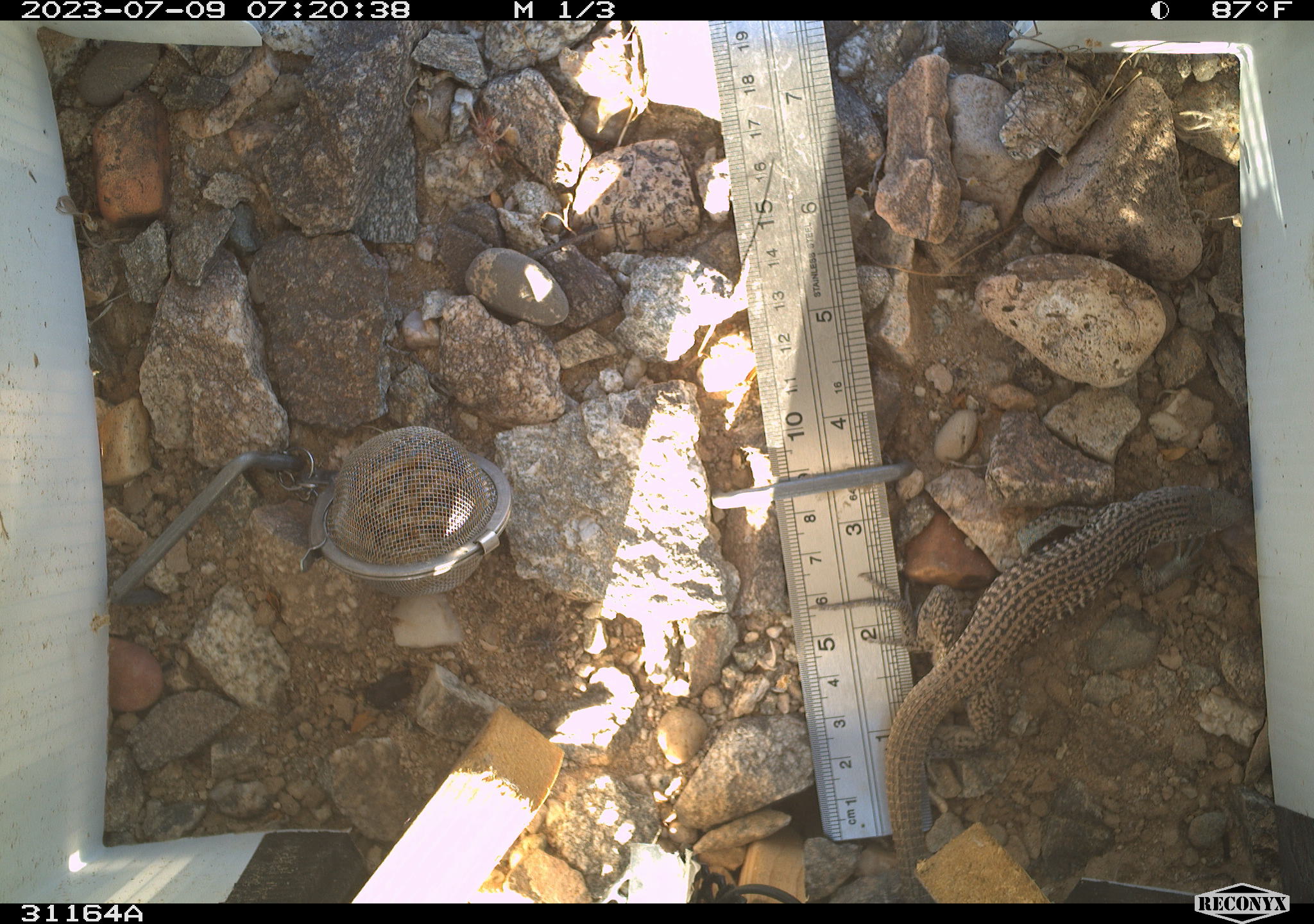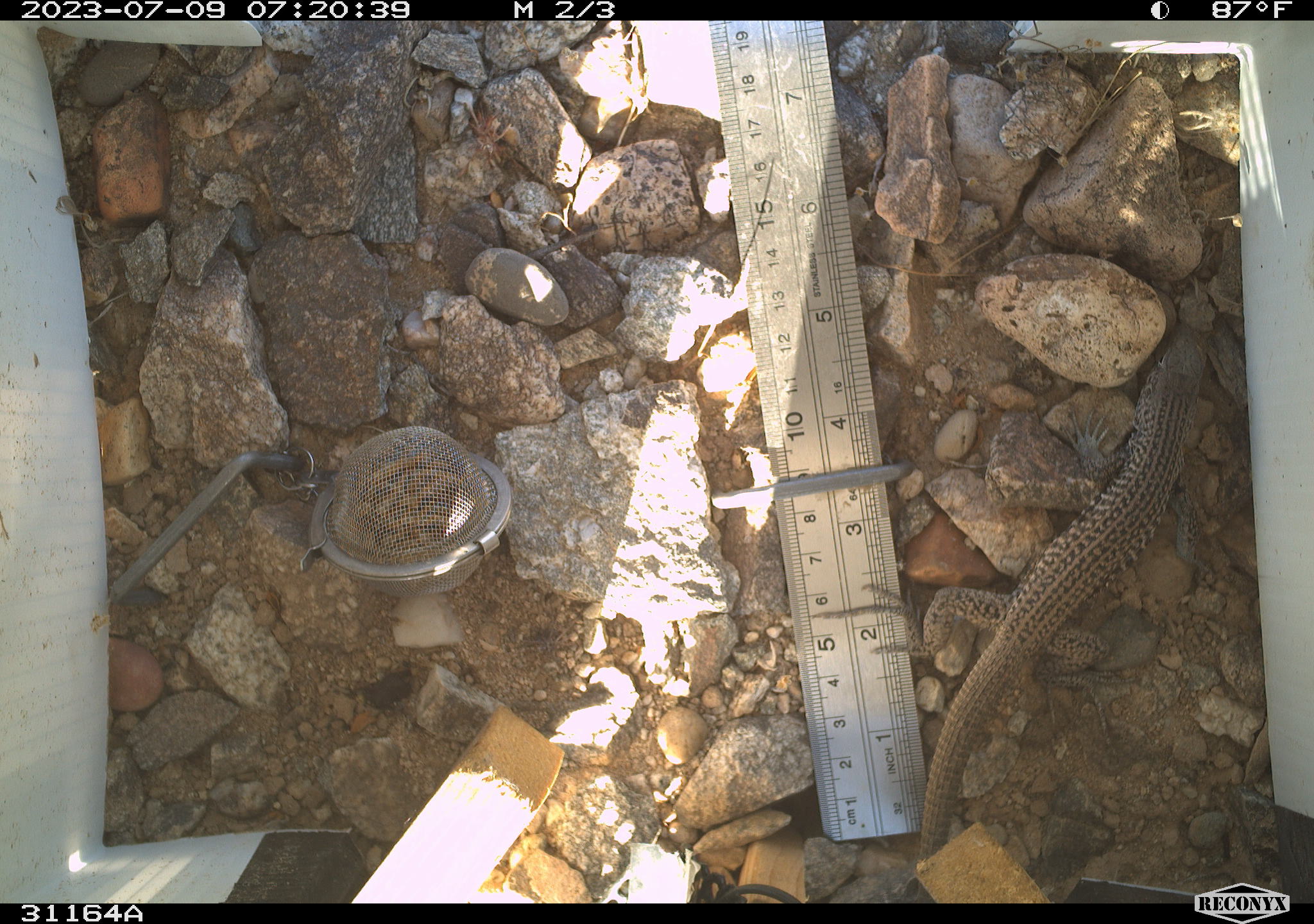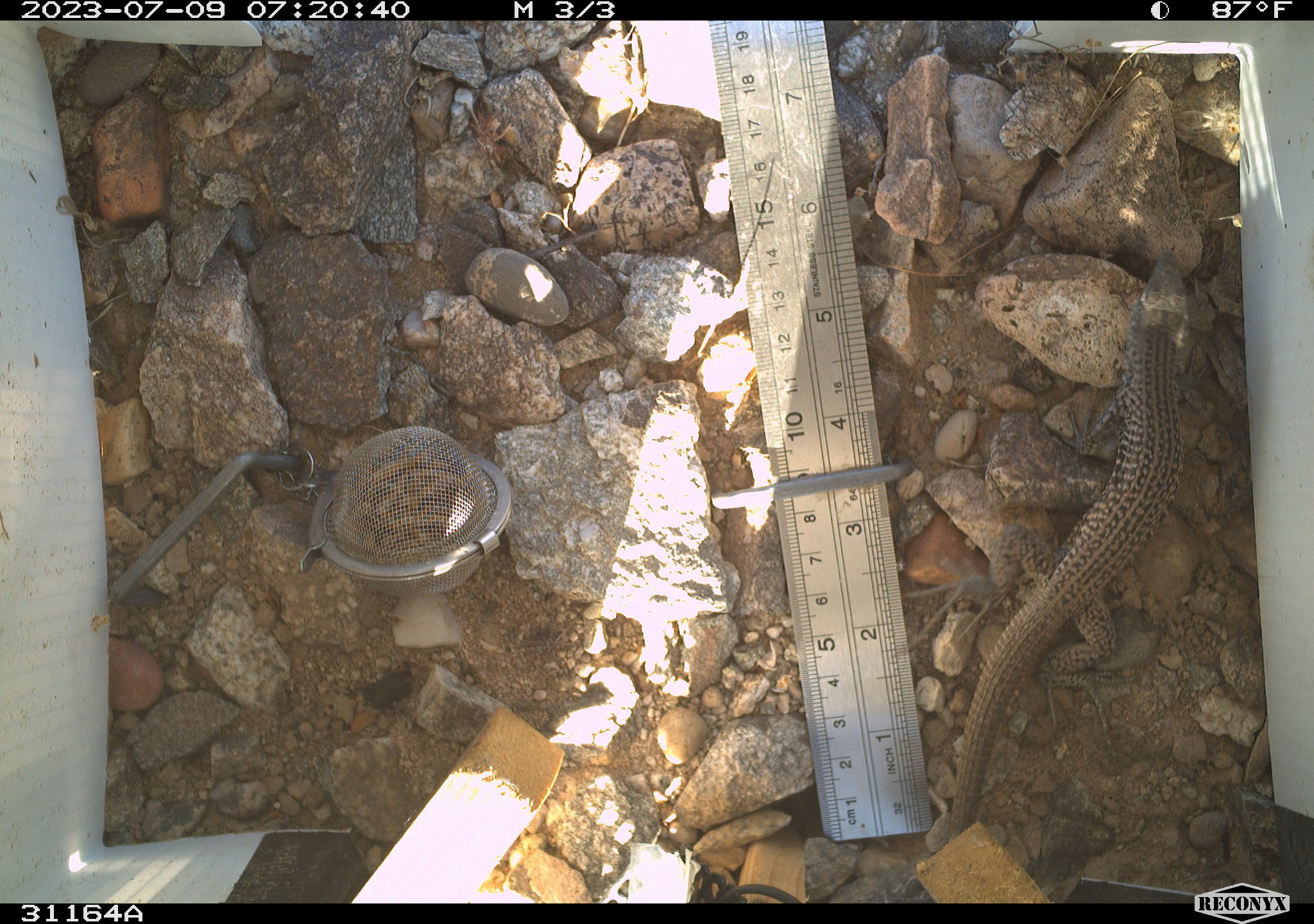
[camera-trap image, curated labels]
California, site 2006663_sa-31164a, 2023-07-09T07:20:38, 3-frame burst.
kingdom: Animalia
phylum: Chordata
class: Reptilia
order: Squamata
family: Teiidae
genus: Aspidoscelis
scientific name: Aspidoscelis tigris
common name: western whiptail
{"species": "western whiptail (Aspidoscelis tigris)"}